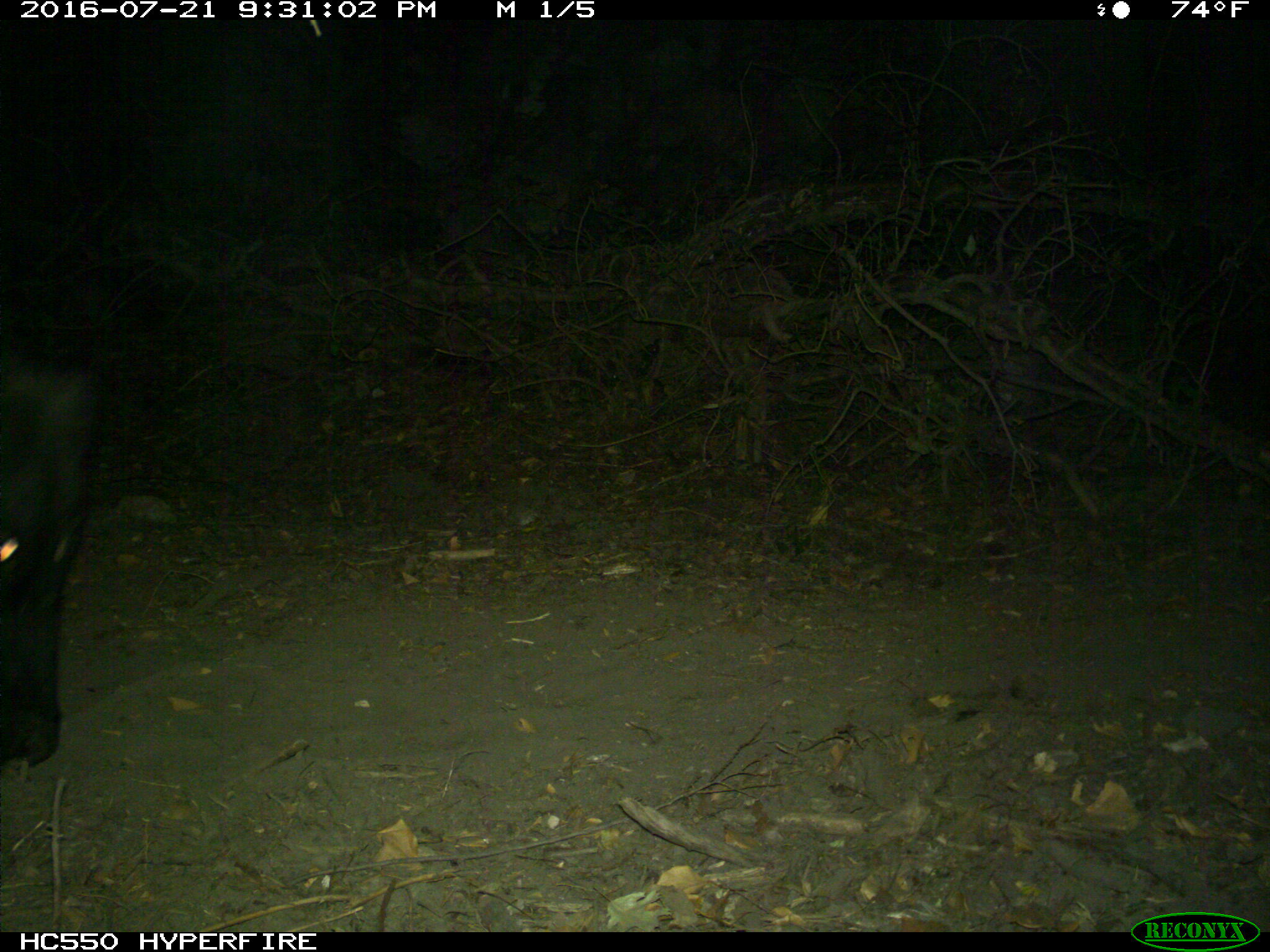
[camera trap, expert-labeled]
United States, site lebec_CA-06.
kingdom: Animalia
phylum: Chordata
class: Mammalia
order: Artiodactyla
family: Bovidae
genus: Bos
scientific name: Bos taurus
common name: domestic cow